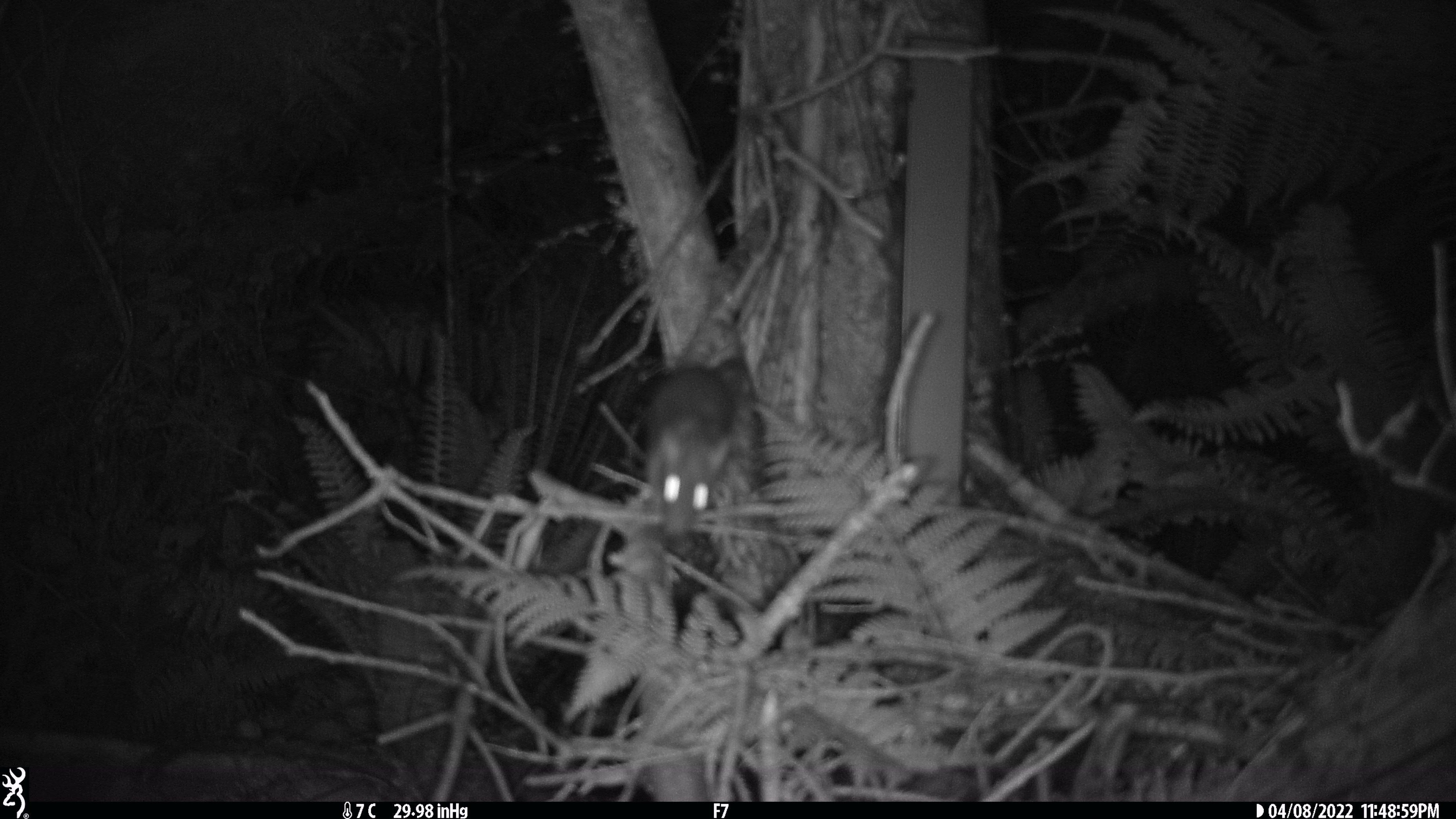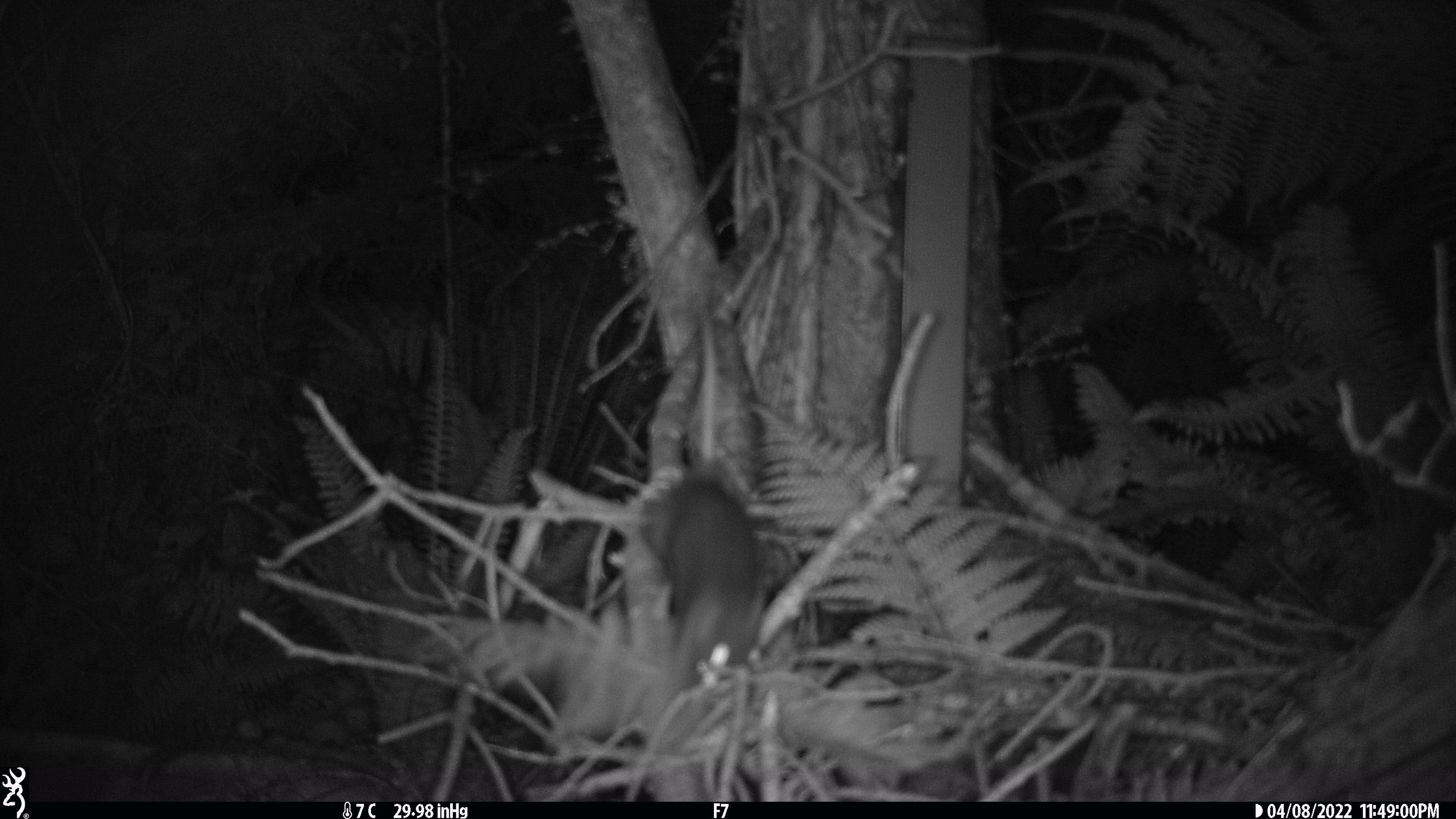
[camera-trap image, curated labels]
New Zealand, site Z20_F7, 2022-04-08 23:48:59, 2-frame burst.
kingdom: Animalia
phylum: Chordata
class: Mammalia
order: Rodentia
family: Muridae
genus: Rattus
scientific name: Rattus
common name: rat